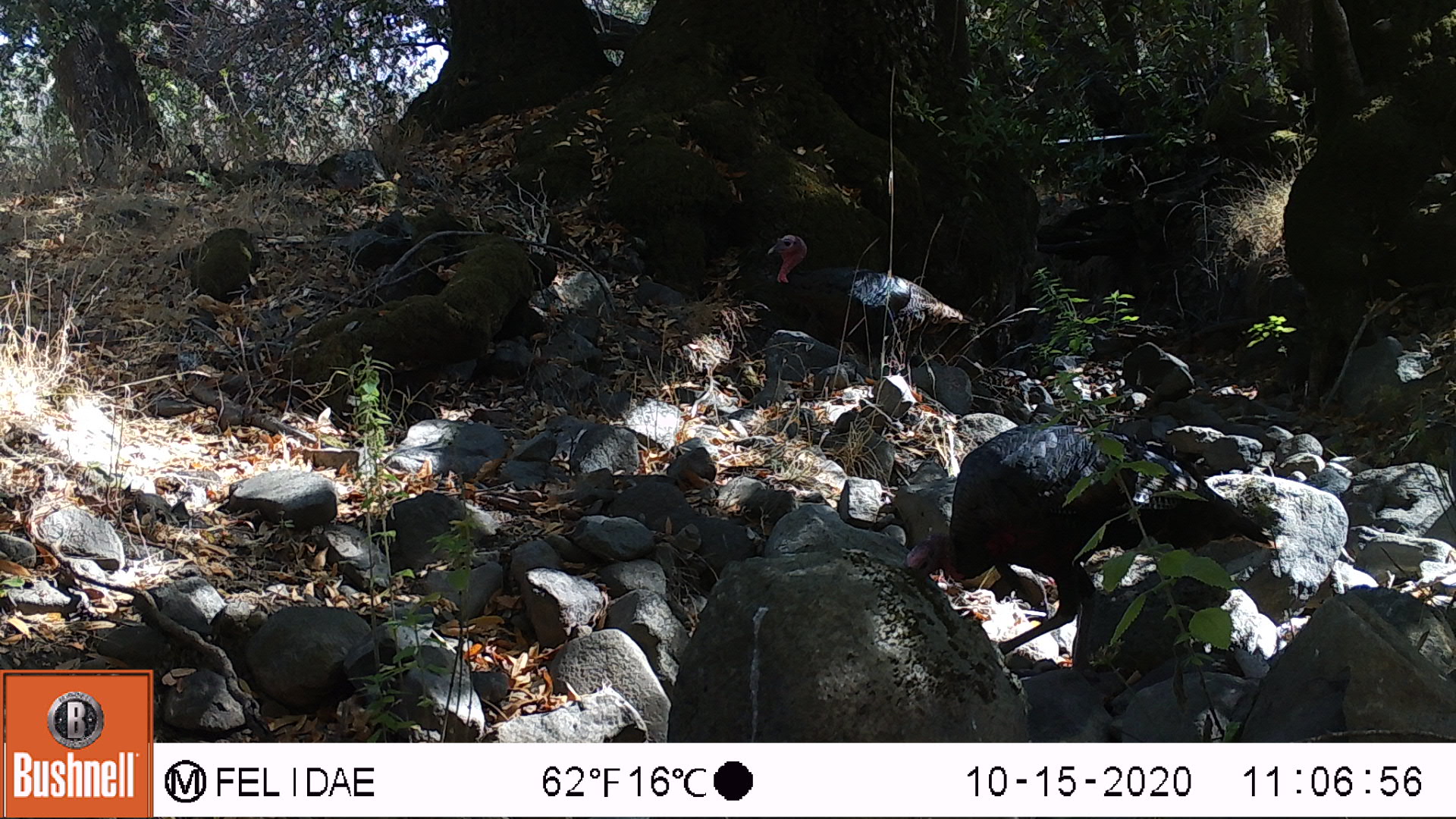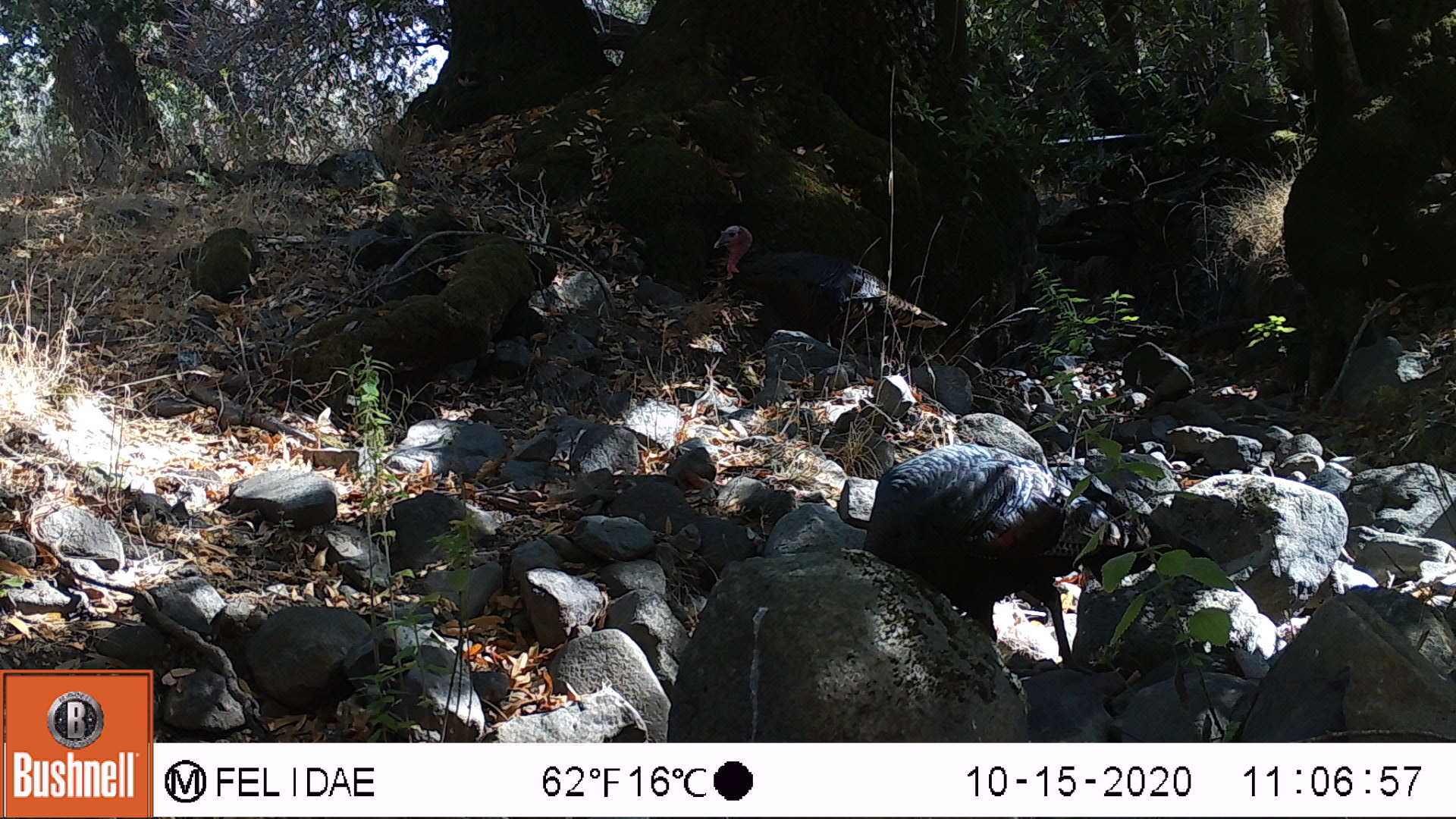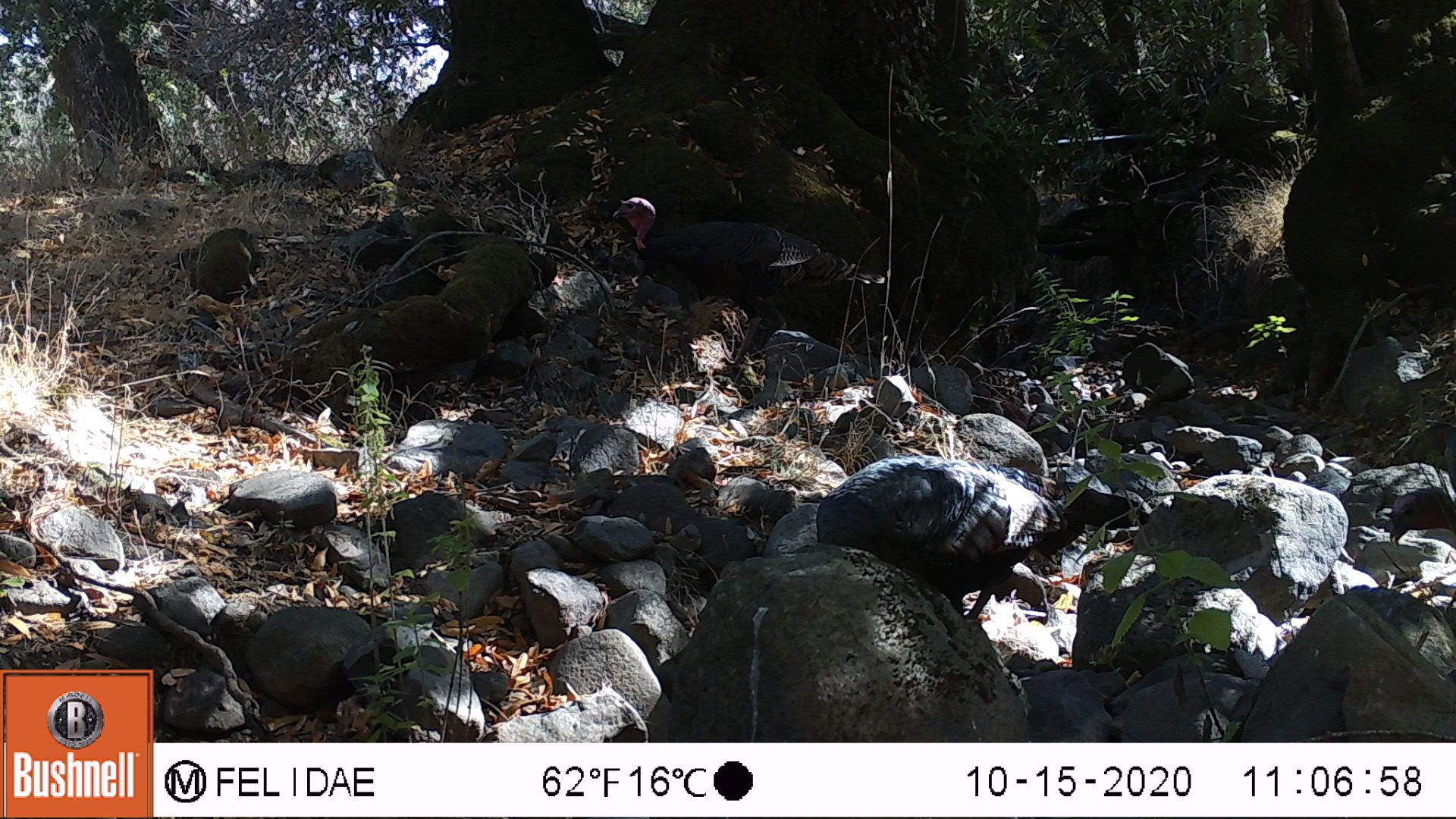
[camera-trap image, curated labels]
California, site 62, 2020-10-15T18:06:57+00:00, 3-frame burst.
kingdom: Animalia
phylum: Chordata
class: Aves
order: Cathartiformes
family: Cathartidae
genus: Cathartes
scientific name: Cathartes aura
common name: turkey vulture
Turkey vulture (Cathartes aura).